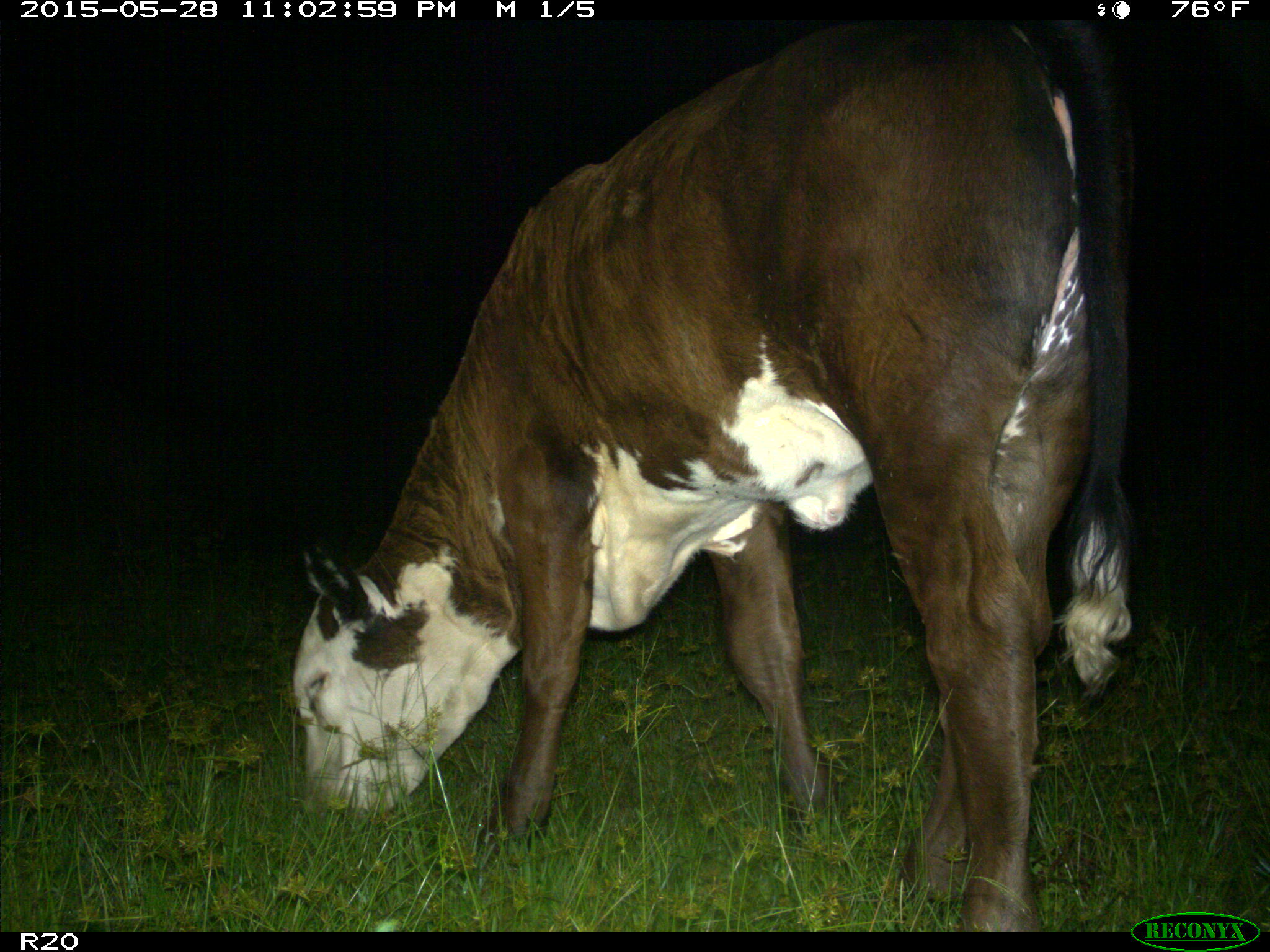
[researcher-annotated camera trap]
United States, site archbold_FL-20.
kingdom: Animalia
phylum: Chordata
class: Mammalia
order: Artiodactyla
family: Bovidae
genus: Bos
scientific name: Bos taurus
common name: domestic cow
Bos taurus (domestic cow).